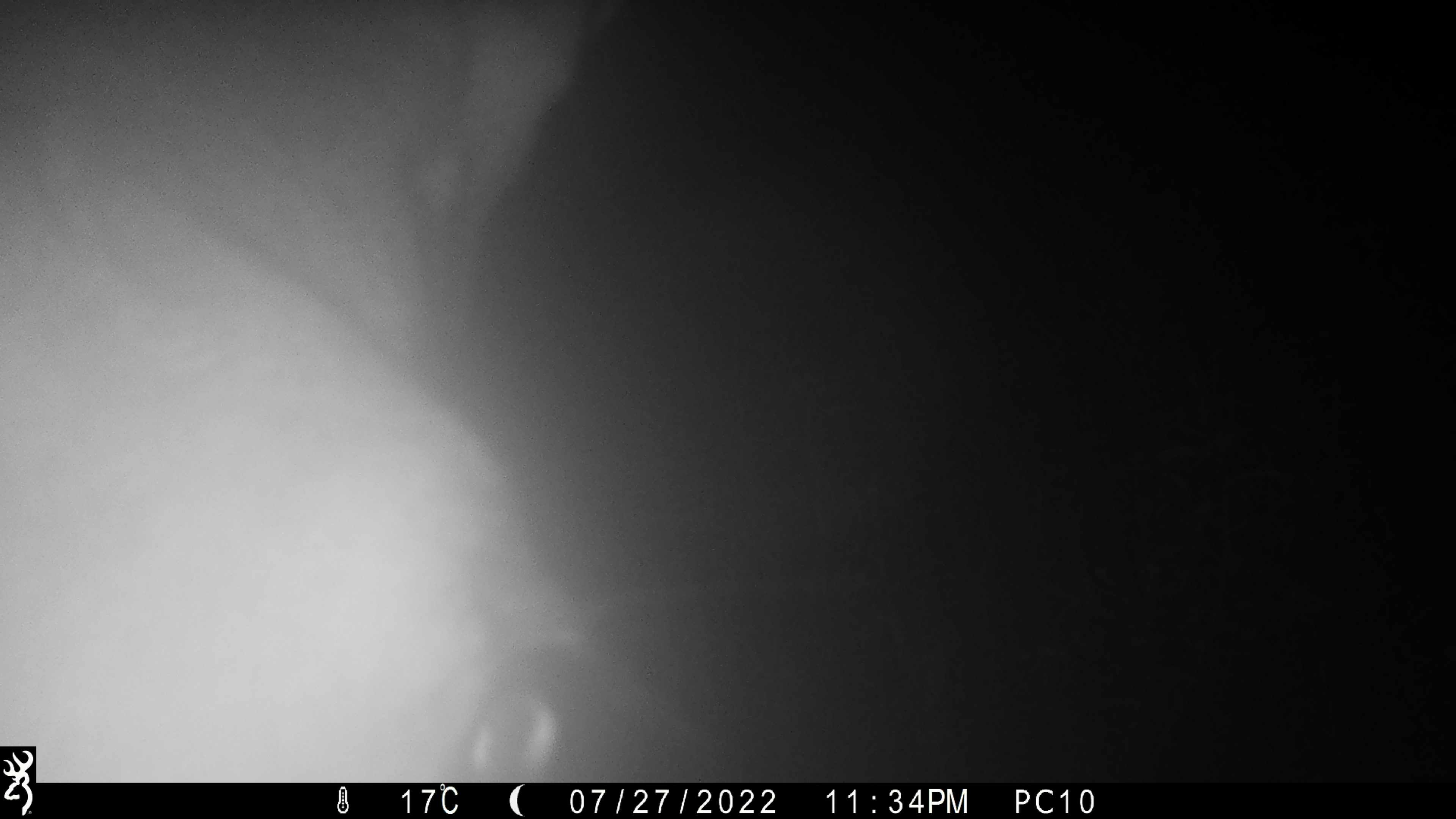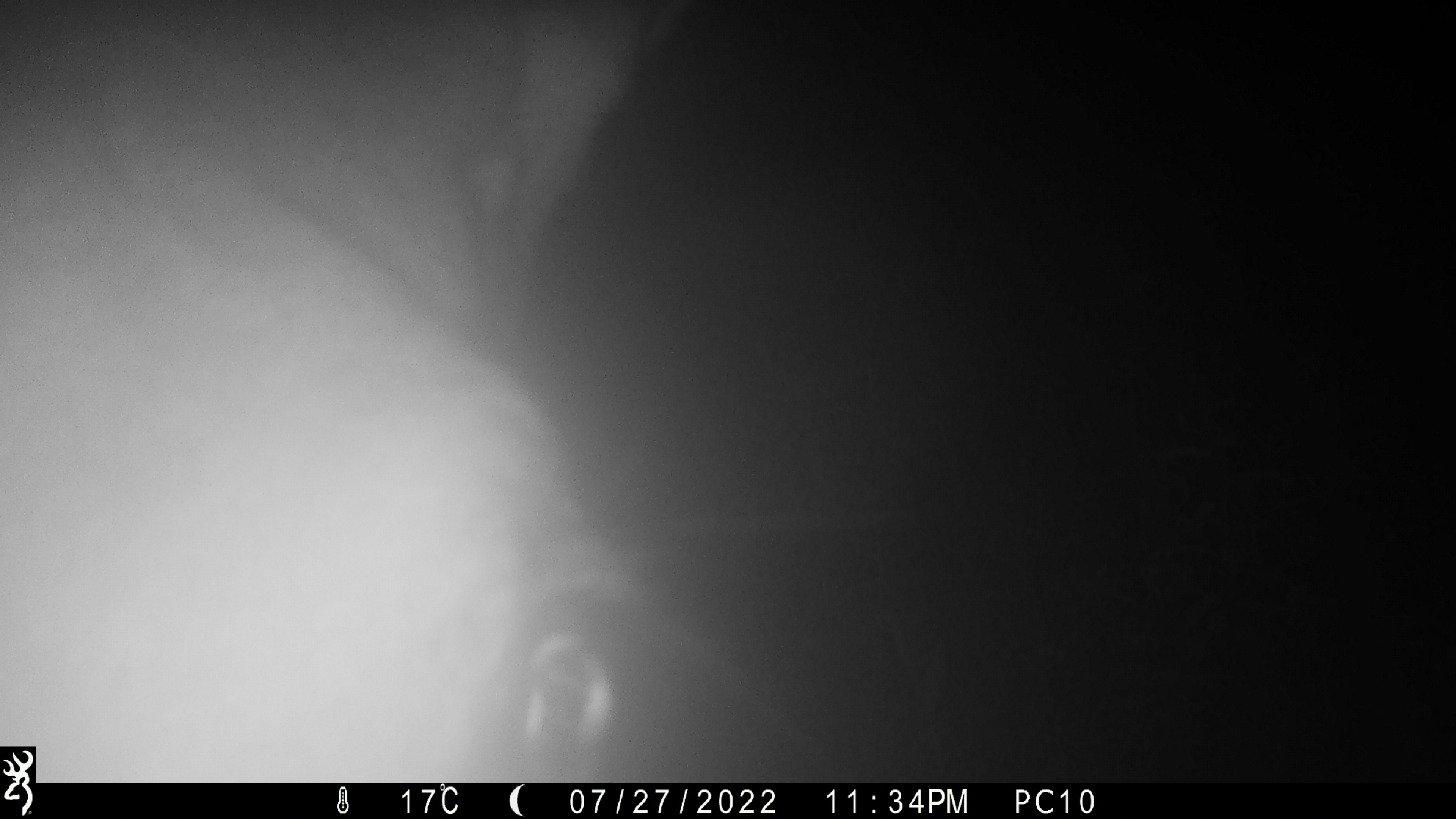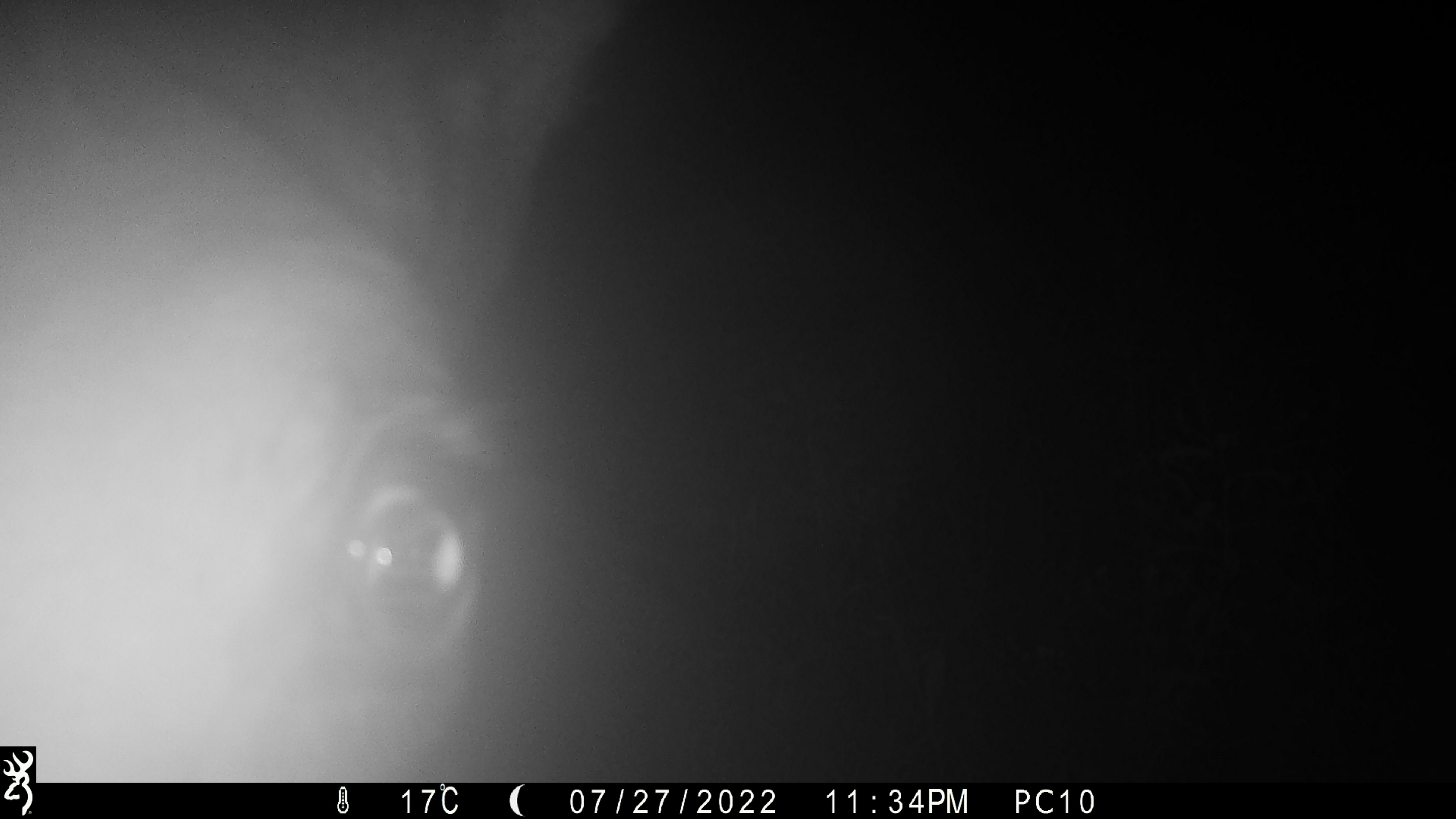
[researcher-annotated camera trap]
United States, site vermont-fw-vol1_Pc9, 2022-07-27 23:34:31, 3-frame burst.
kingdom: Animalia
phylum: Chordata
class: Mammalia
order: Artiodactyla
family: Cervidae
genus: Alces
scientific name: Alces alces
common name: moose